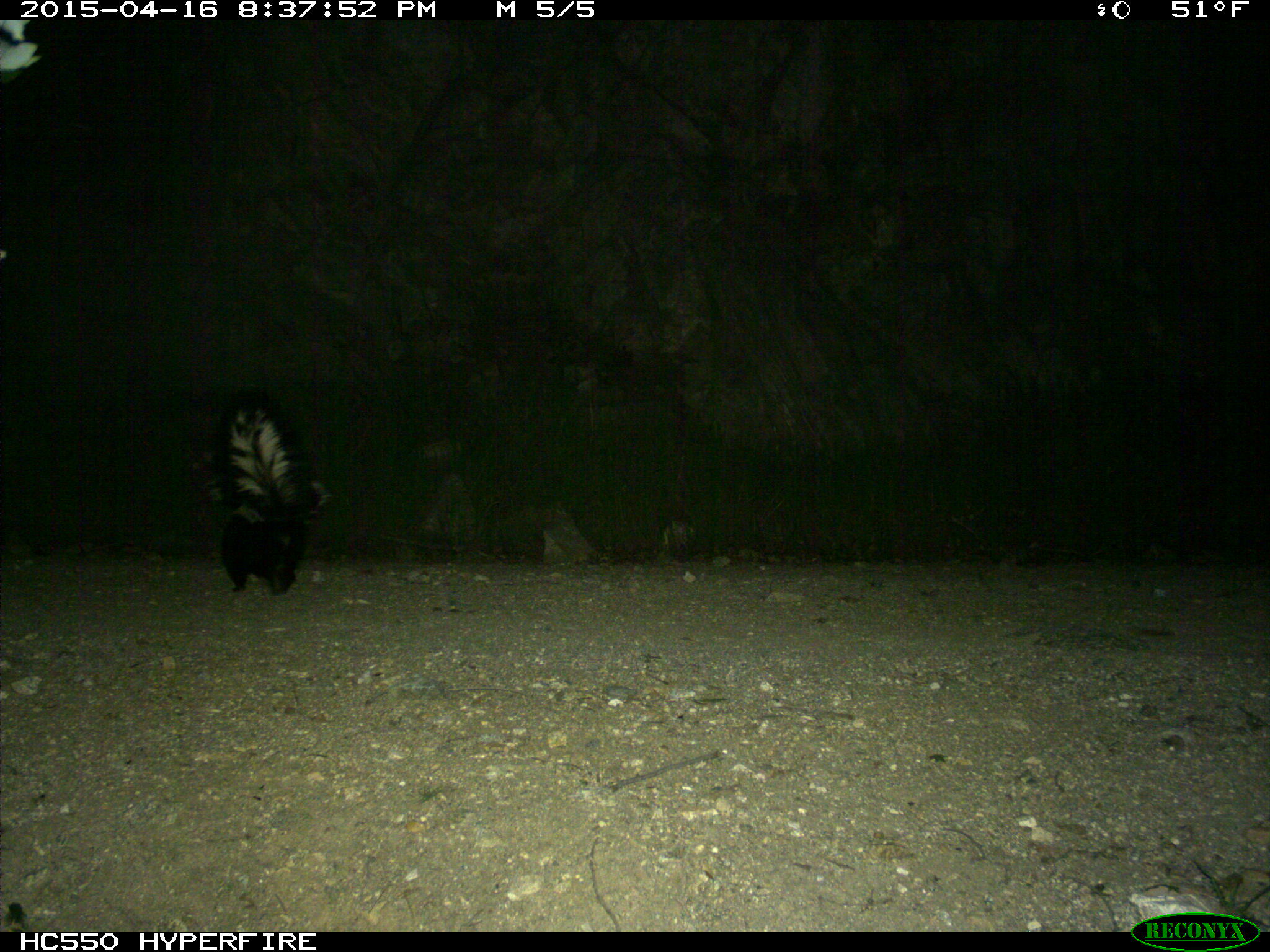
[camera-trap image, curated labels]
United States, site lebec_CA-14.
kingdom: Animalia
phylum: Chordata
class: Mammalia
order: Carnivora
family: Mephitidae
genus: Mephitis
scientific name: Mephitis mephitis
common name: striped skunk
Mephitis mephitis (striped skunk).